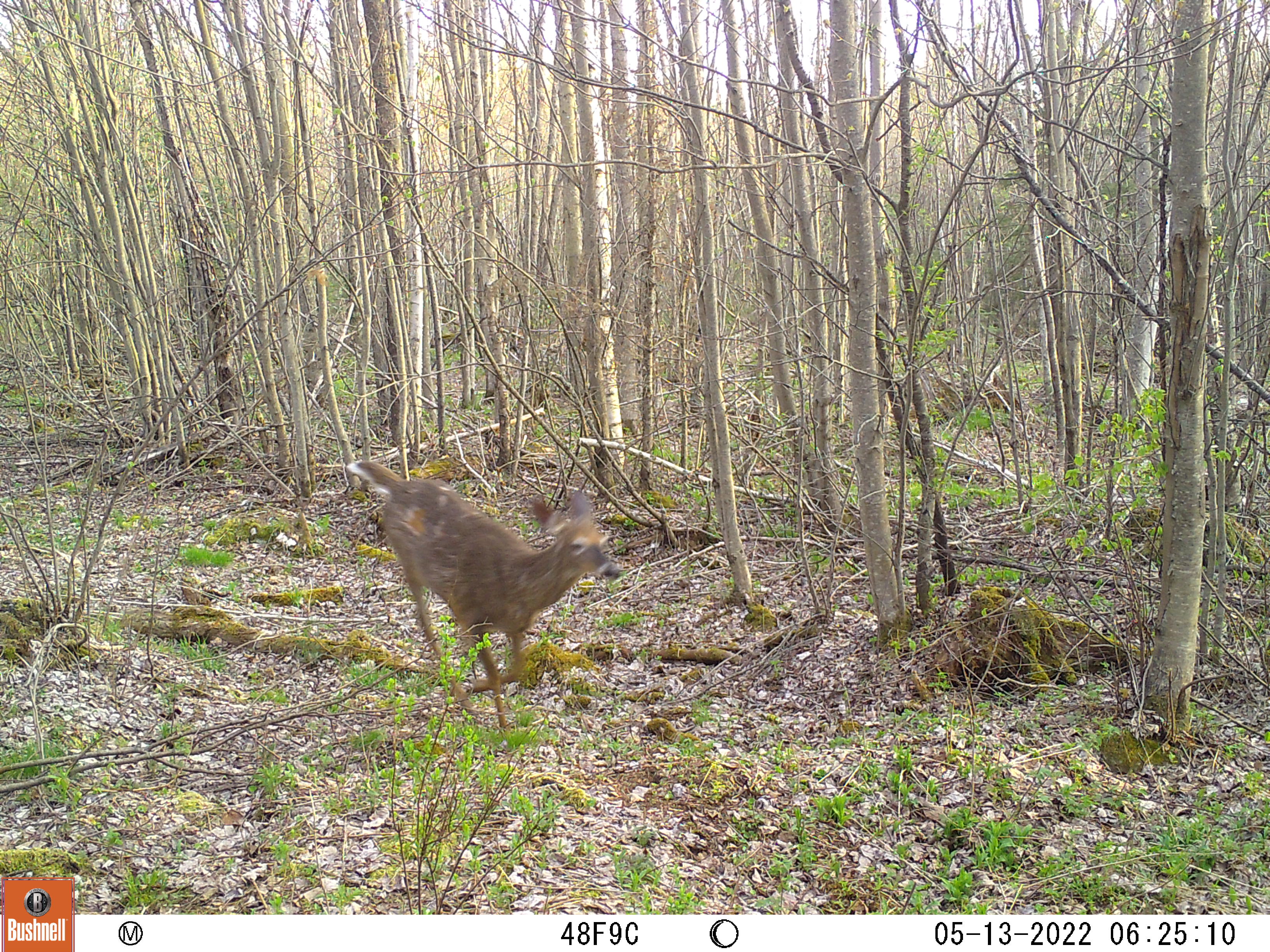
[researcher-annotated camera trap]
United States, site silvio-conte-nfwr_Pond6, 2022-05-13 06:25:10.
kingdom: Animalia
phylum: Chordata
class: Mammalia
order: Artiodactyla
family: Cervidae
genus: Odocoileus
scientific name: Odocoileus virginianus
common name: white-tailed deer